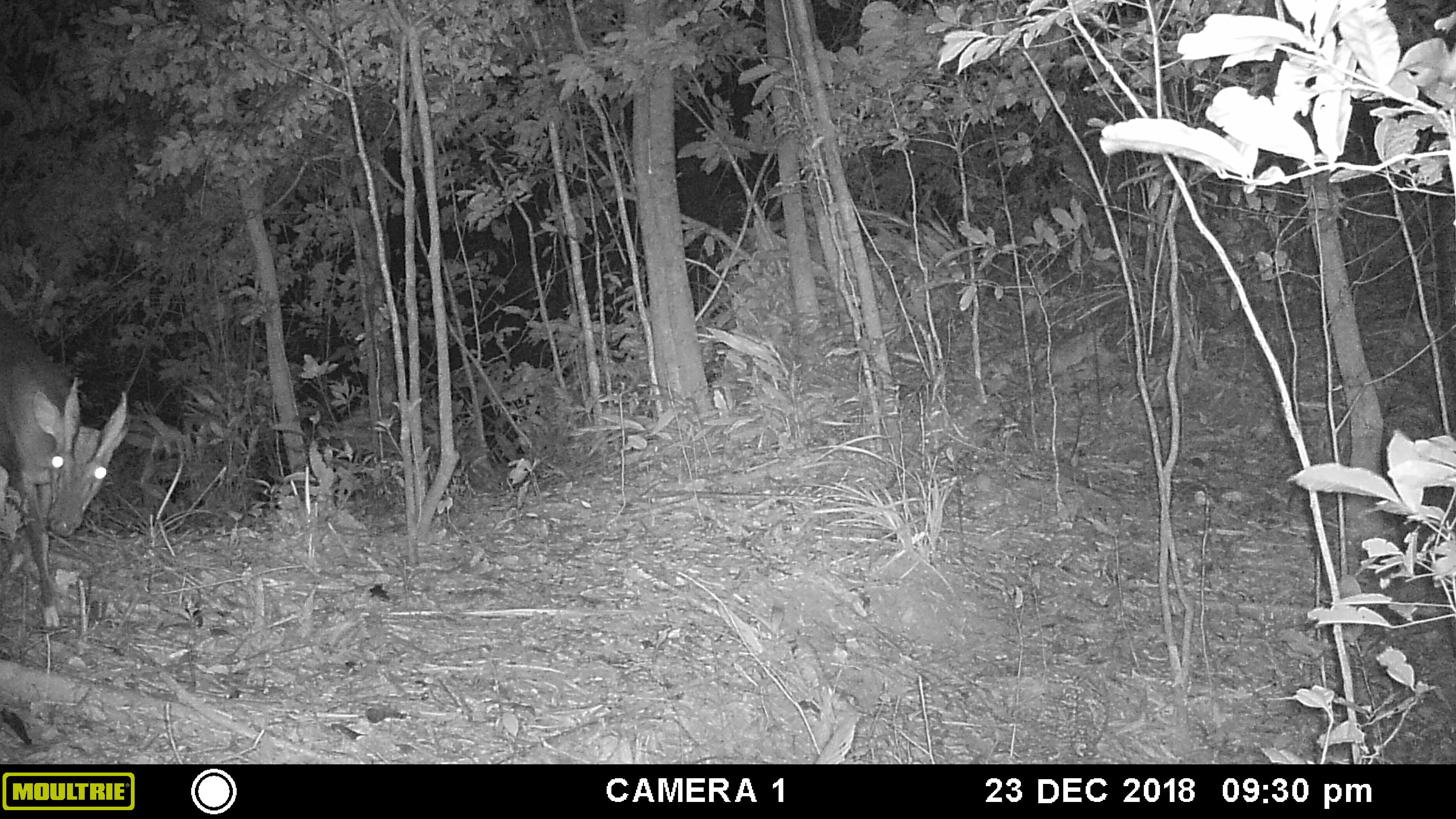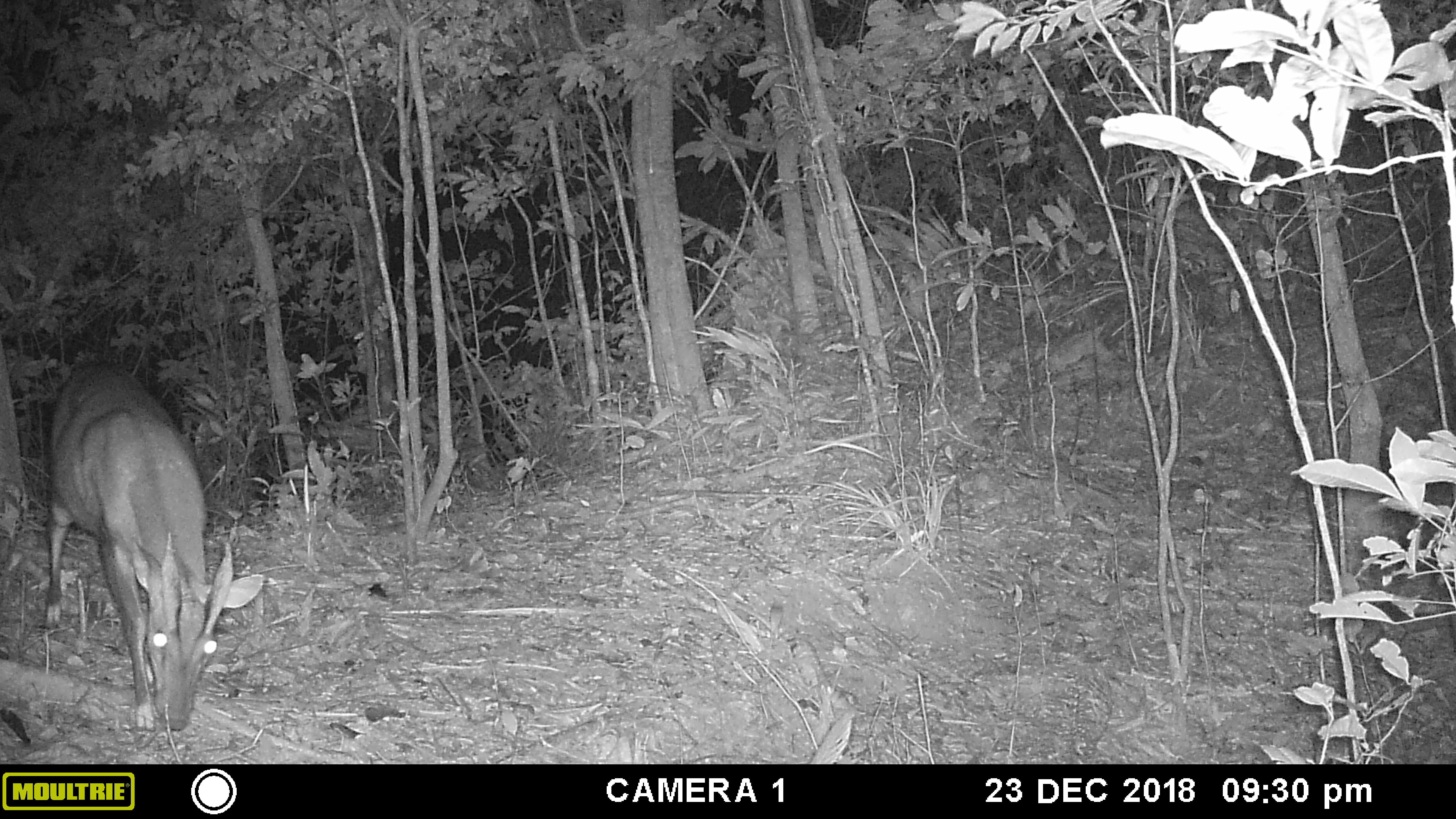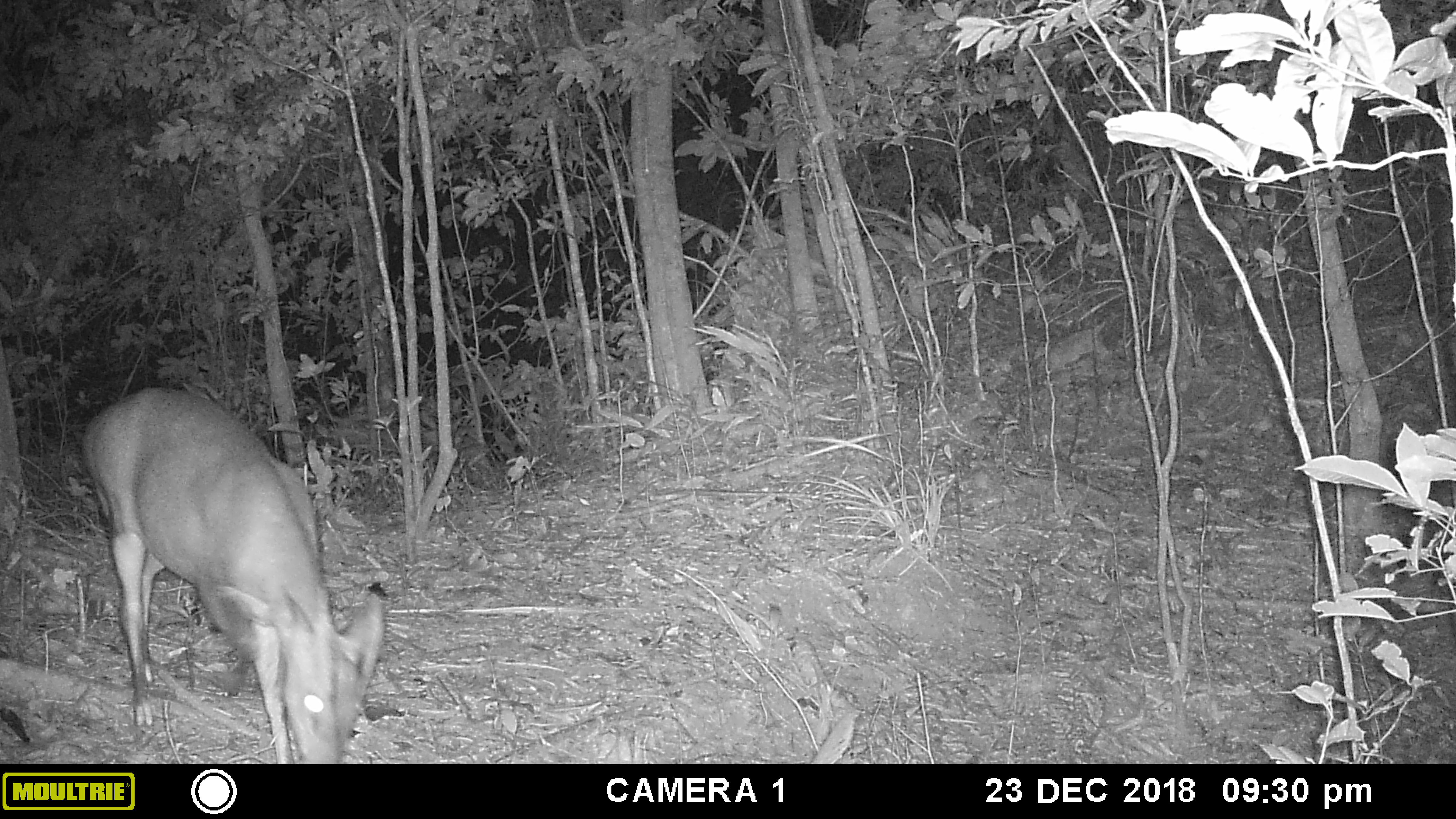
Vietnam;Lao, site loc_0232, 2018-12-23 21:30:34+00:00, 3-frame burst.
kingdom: Animalia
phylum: Chordata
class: Mammalia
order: Artiodactyla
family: Cervidae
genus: Muntiacus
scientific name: Muntiacus vuquangensis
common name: large-antlered muntjac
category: large antlered muntjac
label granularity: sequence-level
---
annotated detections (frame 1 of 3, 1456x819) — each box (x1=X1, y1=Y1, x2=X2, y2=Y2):
large antlered muntjac: (x1=0, y1=302, x2=131, y2=628)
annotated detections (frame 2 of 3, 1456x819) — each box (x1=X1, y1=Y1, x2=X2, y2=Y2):
large antlered muntjac: (x1=42, y1=359, x2=263, y2=731)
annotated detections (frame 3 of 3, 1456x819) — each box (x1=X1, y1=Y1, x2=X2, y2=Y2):
large antlered muntjac: (x1=81, y1=386, x2=385, y2=764)